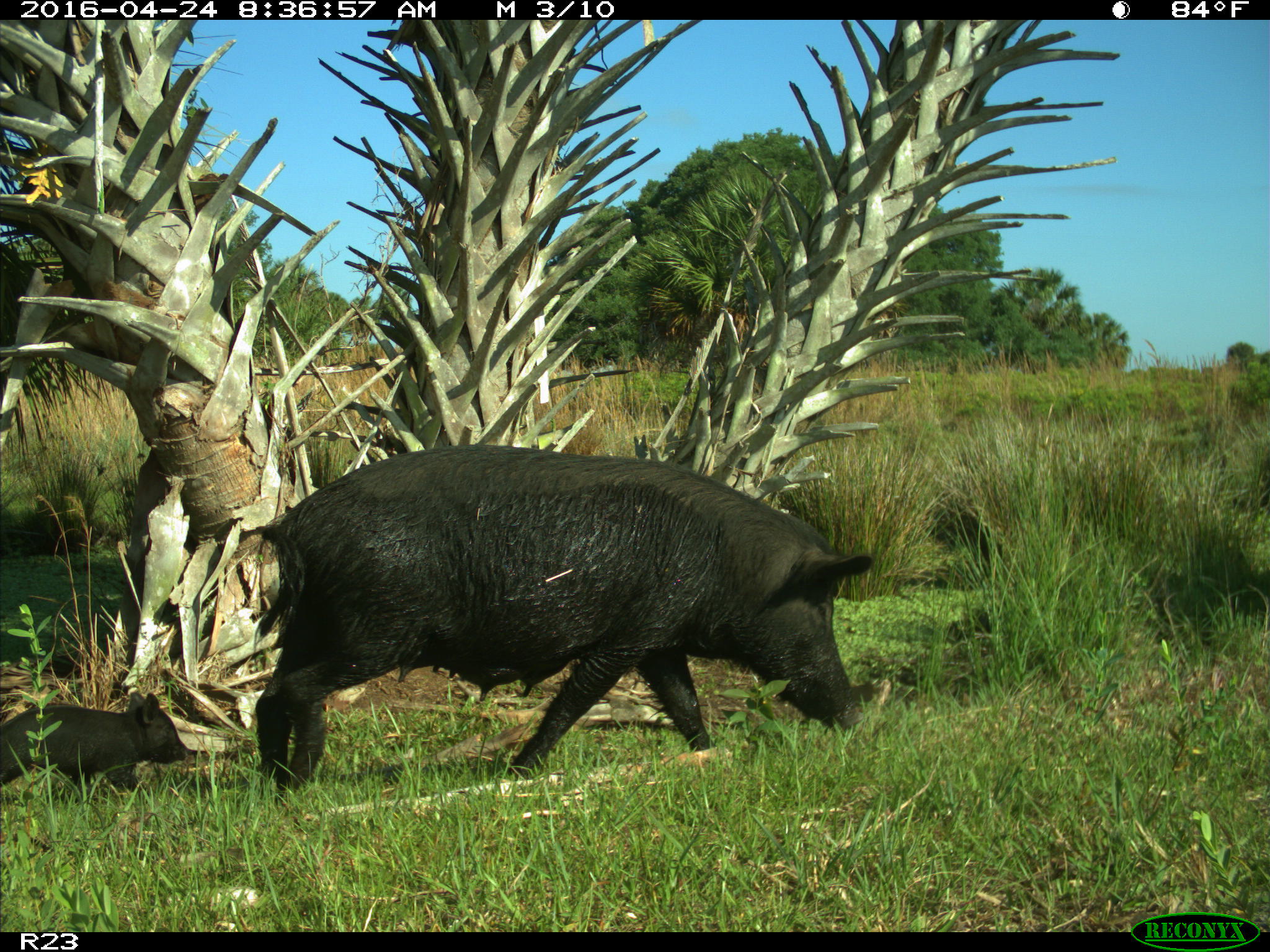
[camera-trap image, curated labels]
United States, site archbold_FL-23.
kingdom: Animalia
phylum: Chordata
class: Mammalia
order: Artiodactyla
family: Suidae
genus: Sus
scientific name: Sus scrofa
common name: wild boar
Sus scrofa (wild boar).